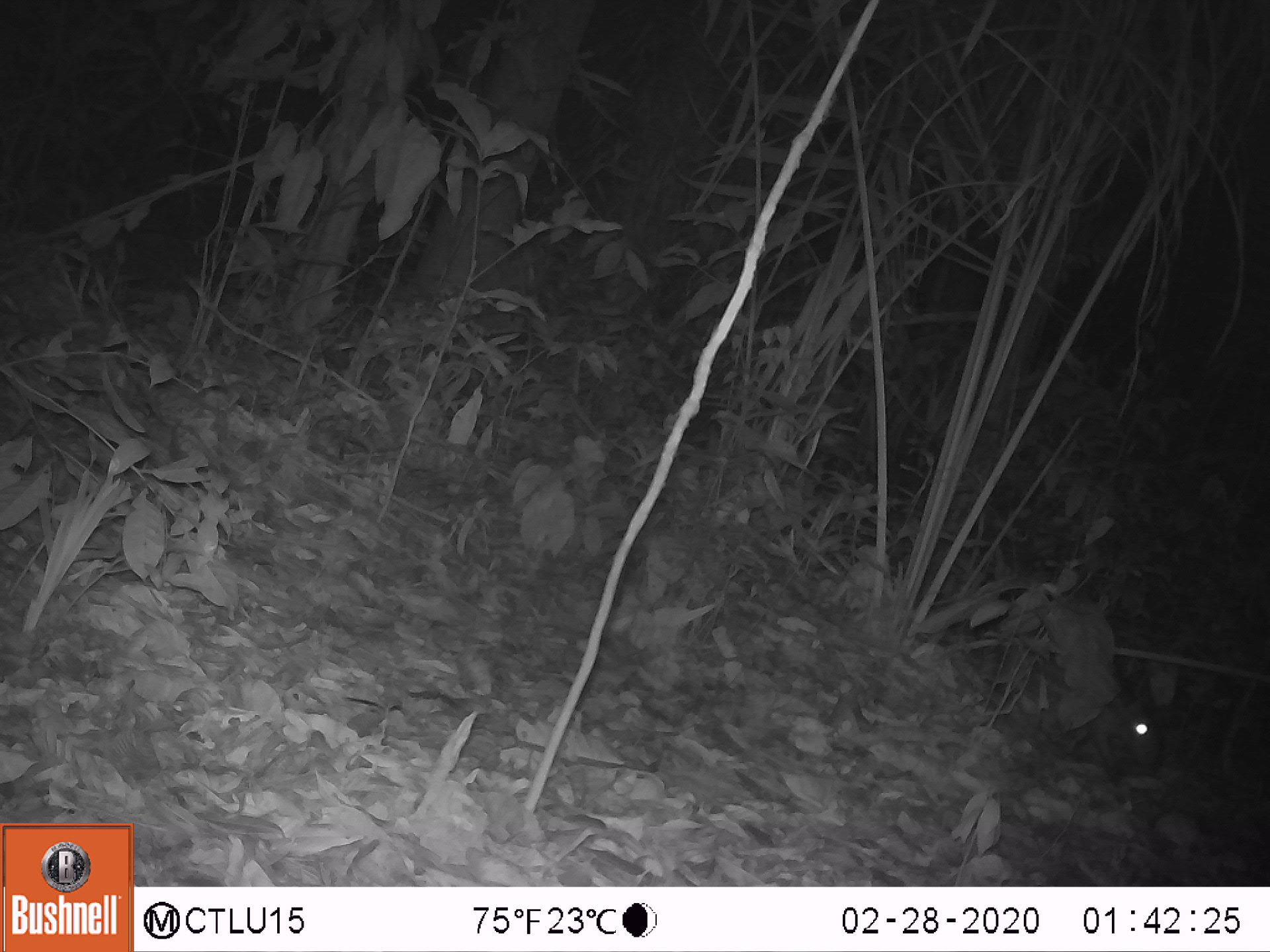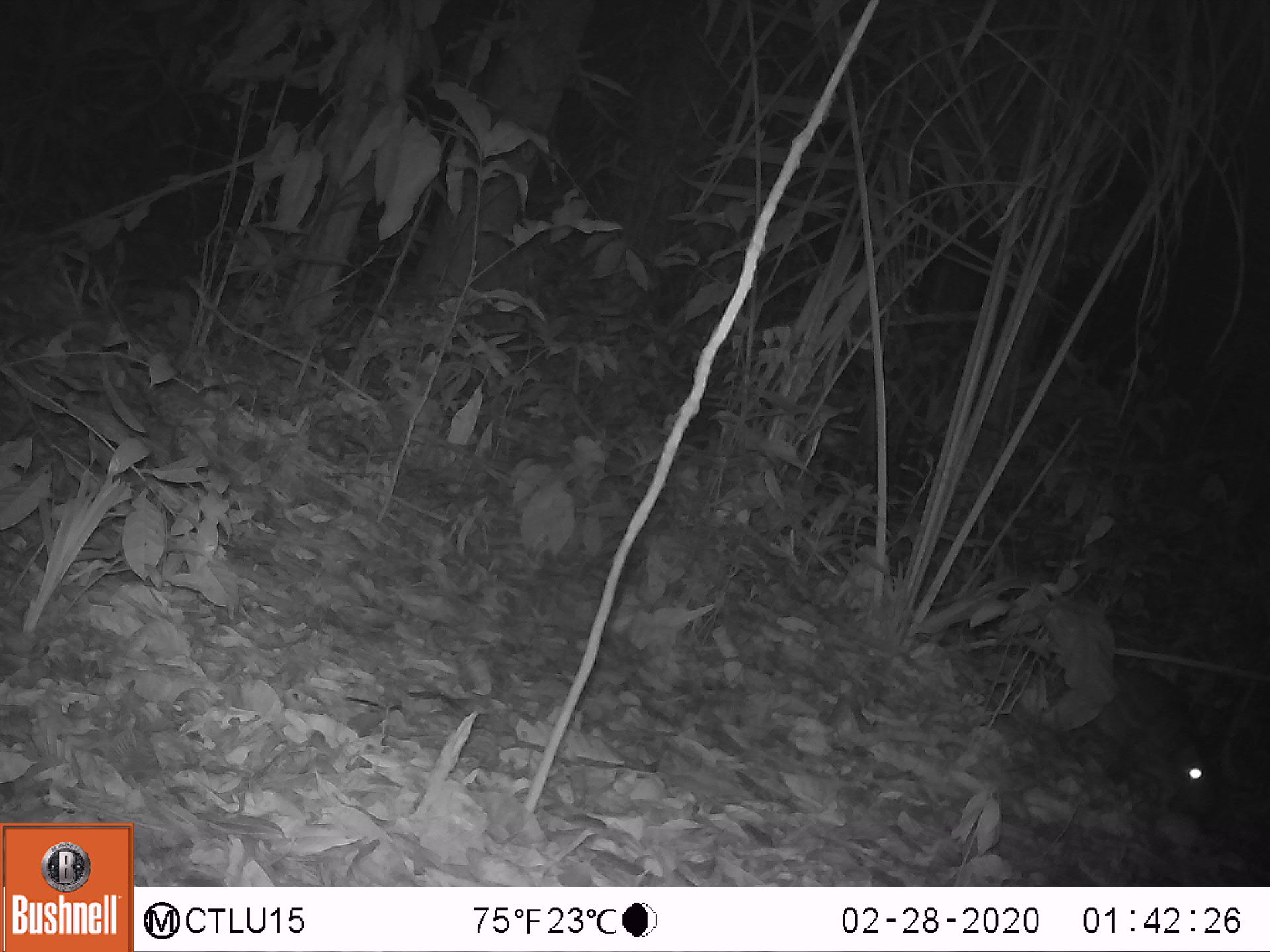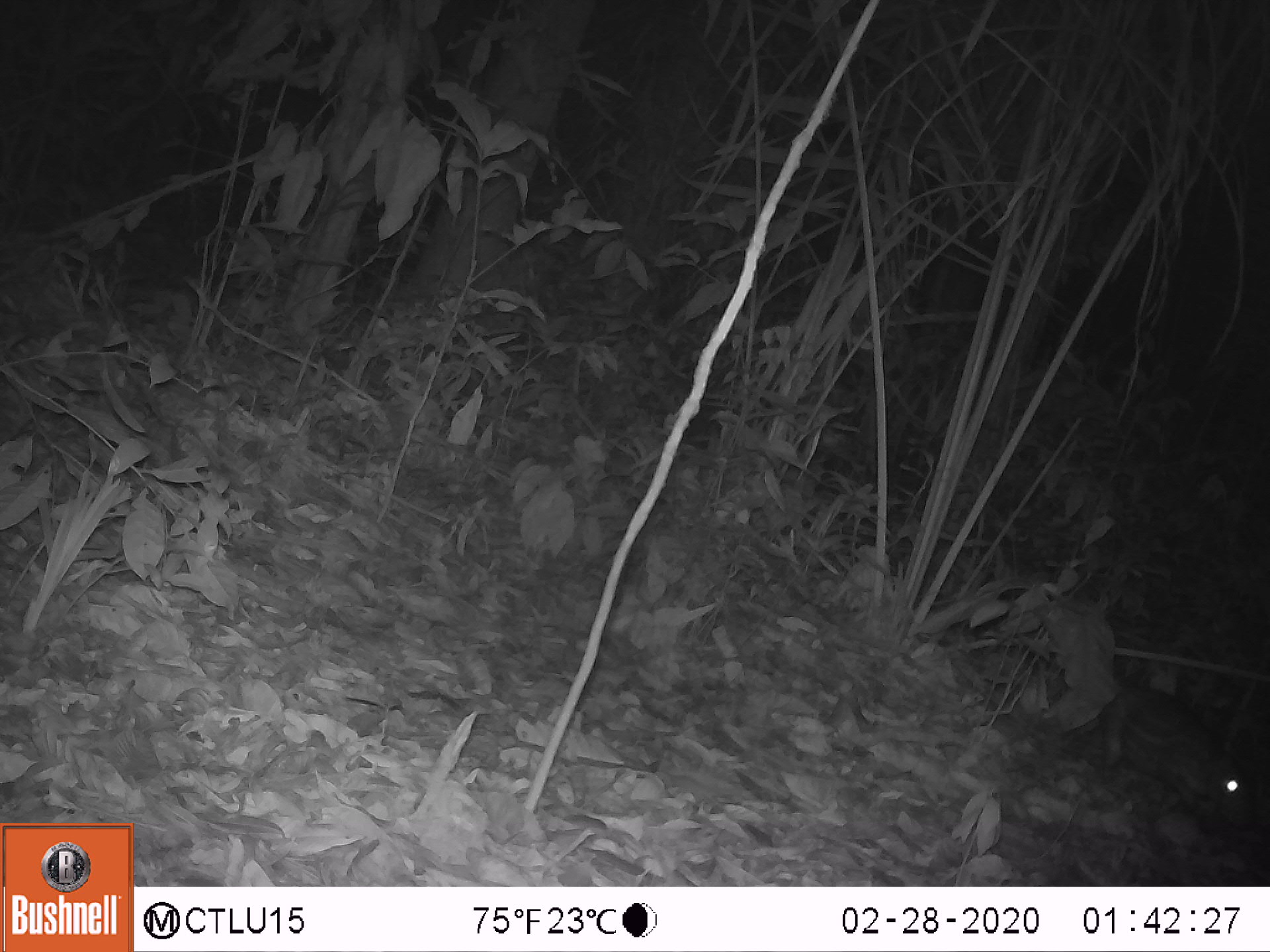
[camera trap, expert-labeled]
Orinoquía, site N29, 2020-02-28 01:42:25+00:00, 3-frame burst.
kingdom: Animalia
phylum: Chordata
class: Mammalia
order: Rodentia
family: Cuniculidae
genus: Cuniculus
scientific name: Cuniculus paca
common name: spotted paca